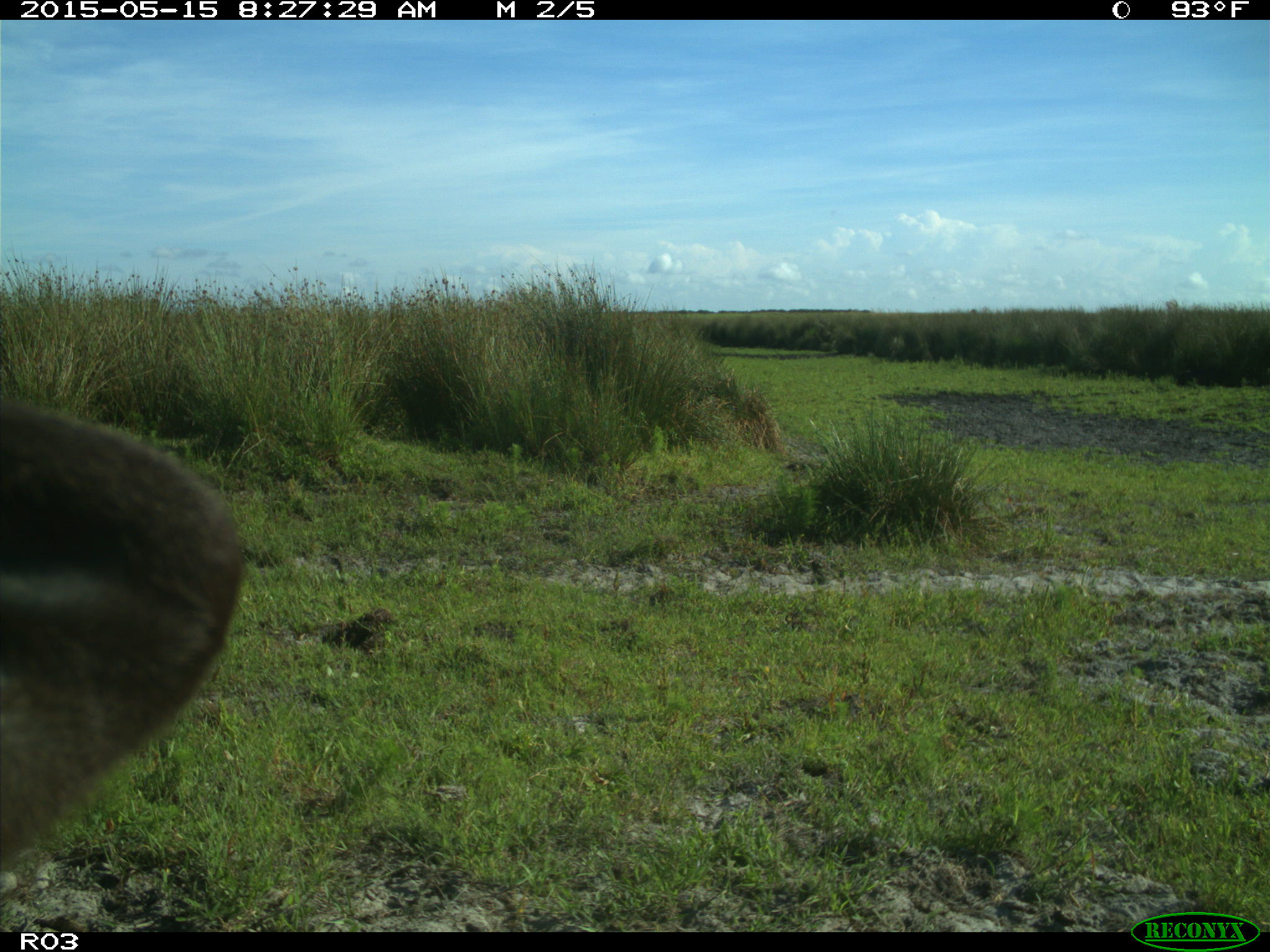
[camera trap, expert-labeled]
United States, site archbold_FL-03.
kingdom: Animalia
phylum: Chordata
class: Mammalia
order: Artiodactyla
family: Bovidae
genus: Bos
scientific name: Bos taurus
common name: domestic cow